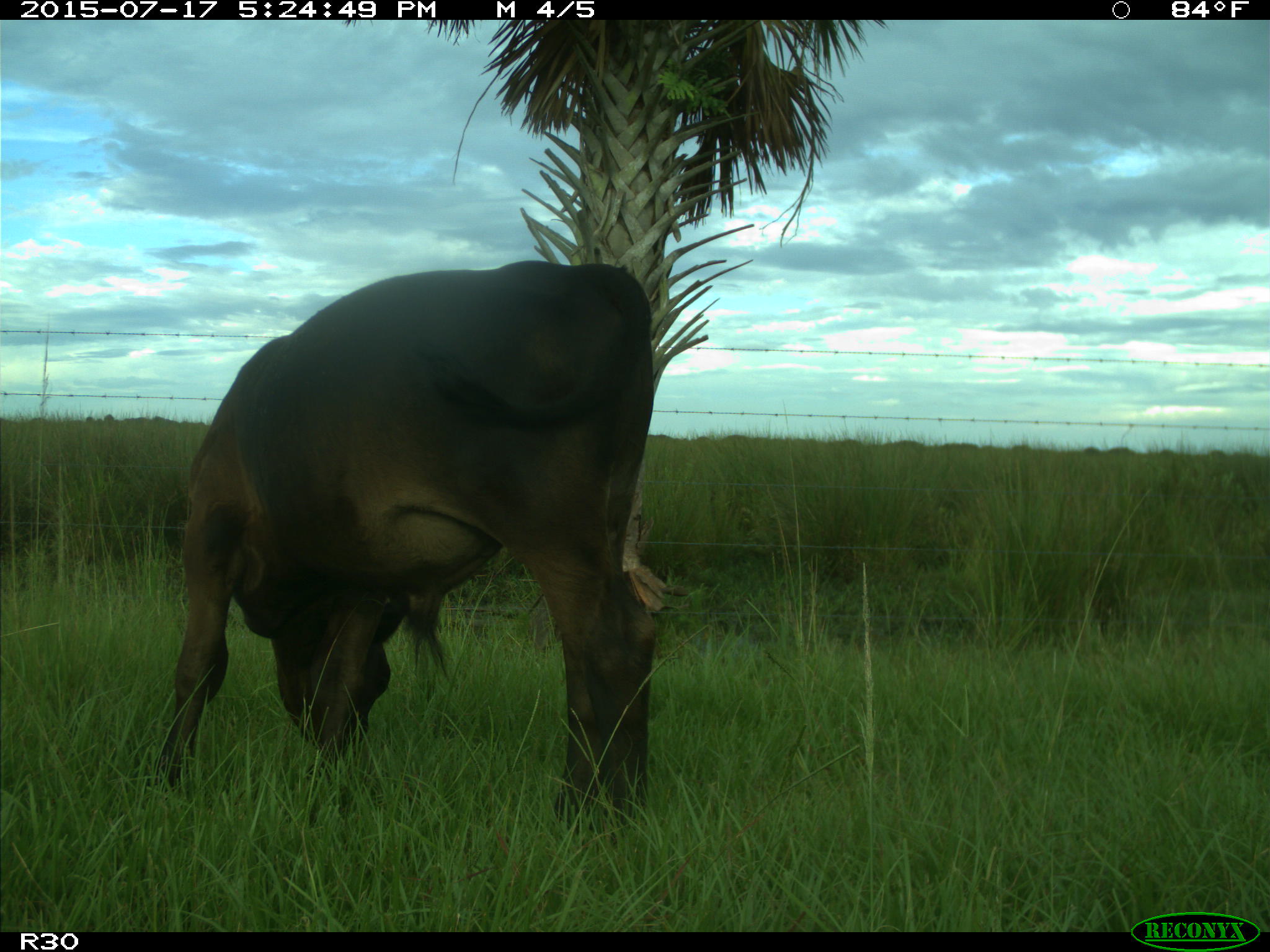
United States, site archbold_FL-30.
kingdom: Animalia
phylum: Chordata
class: Mammalia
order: Artiodactyla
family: Bovidae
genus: Bos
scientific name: Bos taurus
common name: domestic cow